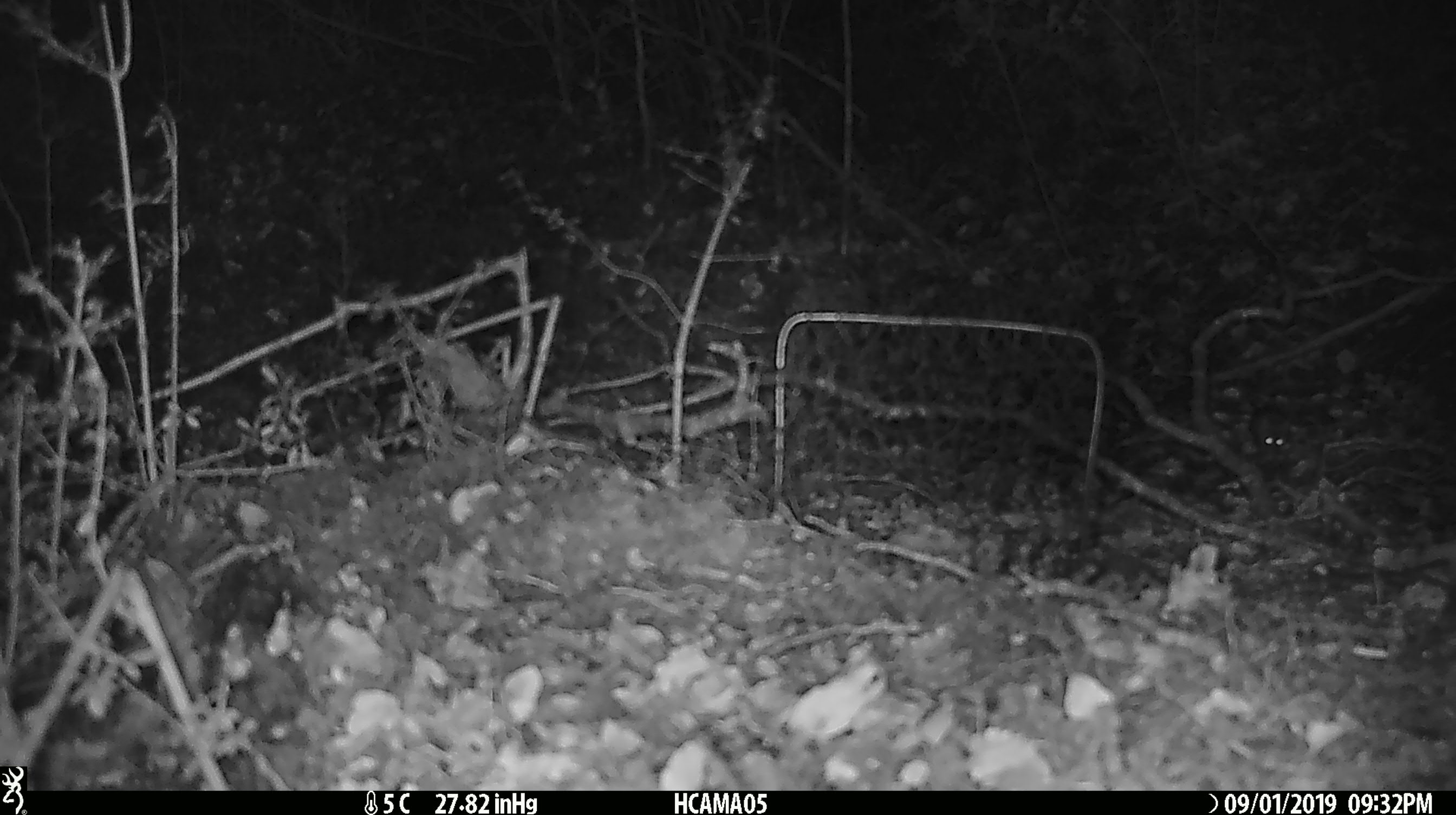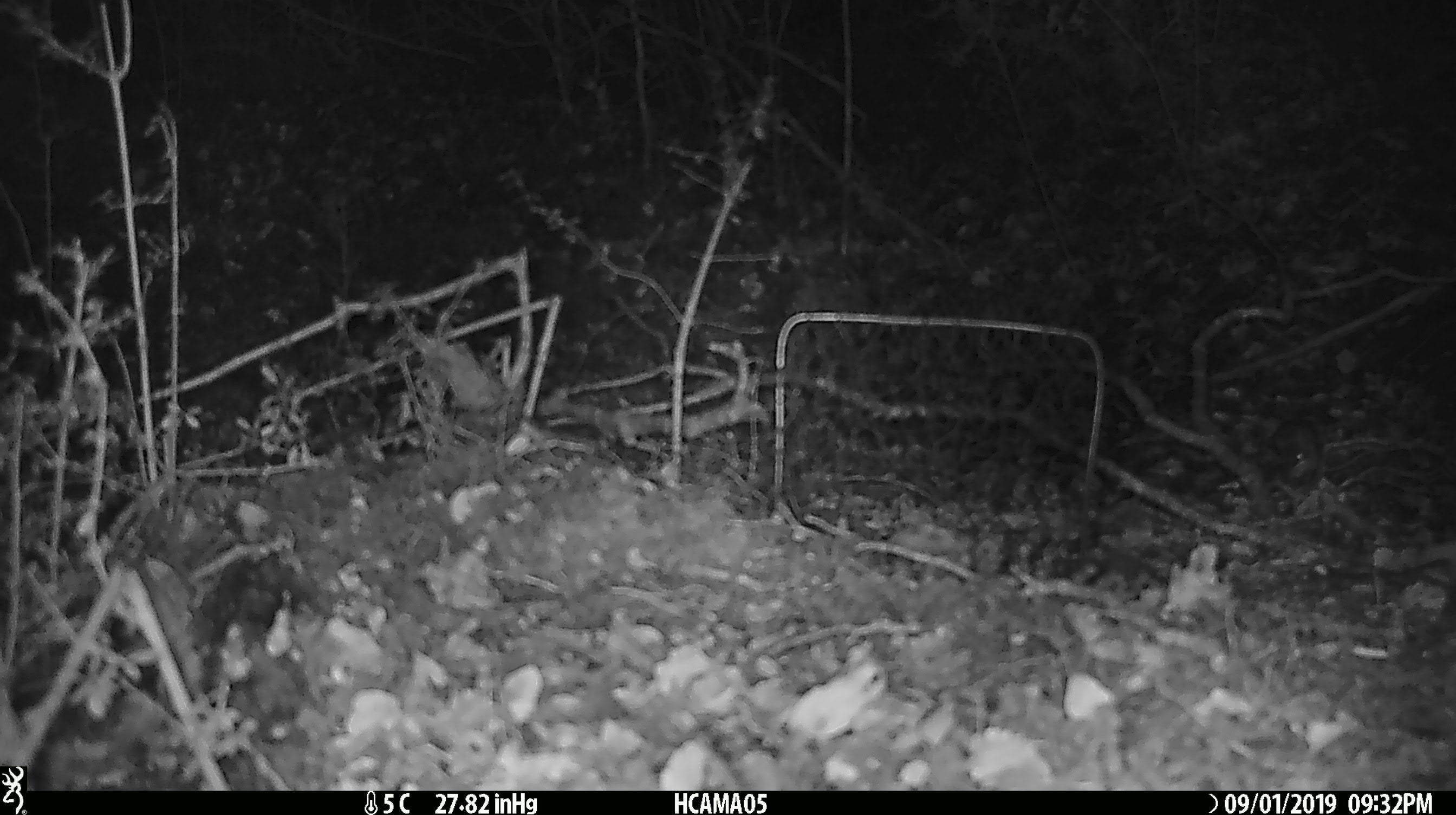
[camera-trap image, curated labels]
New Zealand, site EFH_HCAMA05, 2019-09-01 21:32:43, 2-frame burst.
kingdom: Animalia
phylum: Chordata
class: Mammalia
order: Rodentia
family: Muridae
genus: Mus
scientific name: Mus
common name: mouse